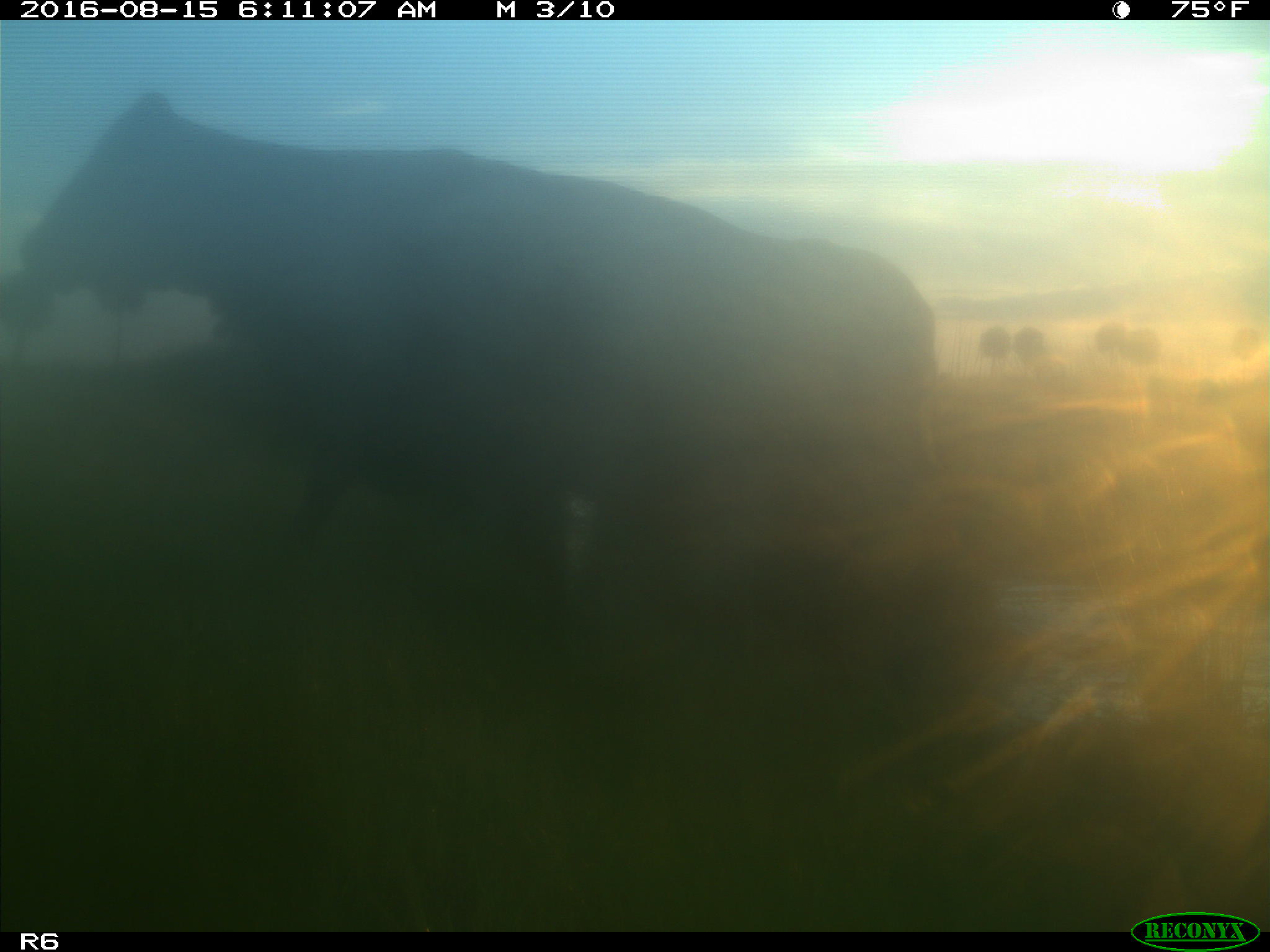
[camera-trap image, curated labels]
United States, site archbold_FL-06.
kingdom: Animalia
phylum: Chordata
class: Mammalia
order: Artiodactyla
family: Bovidae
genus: Bos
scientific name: Bos taurus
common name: domestic cow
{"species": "Bos taurus (domestic cow)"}